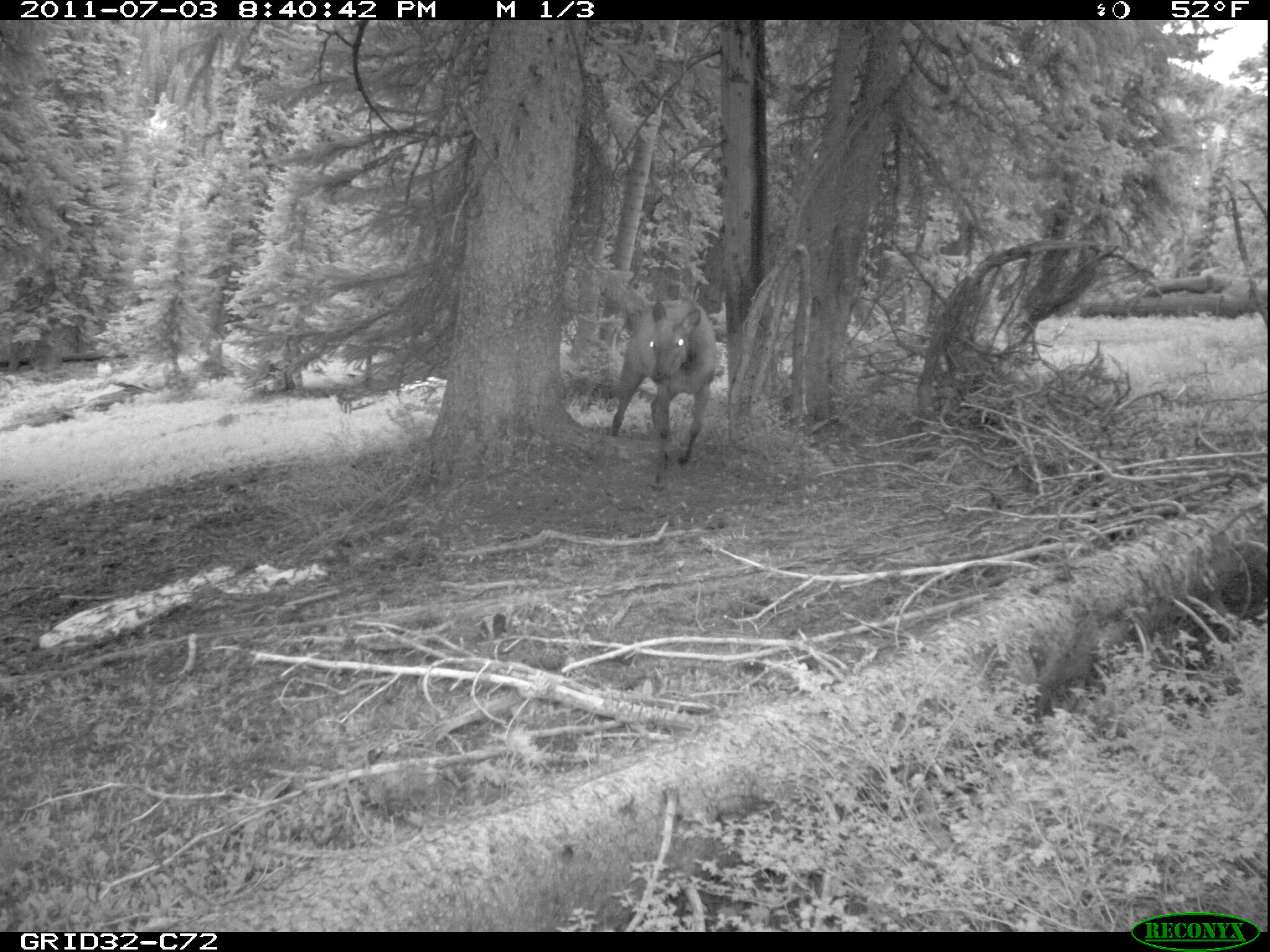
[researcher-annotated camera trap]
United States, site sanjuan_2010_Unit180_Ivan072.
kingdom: Animalia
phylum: Chordata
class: Mammalia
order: Artiodactyla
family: Cervidae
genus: Cervus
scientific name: Cervus elaphus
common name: red deer